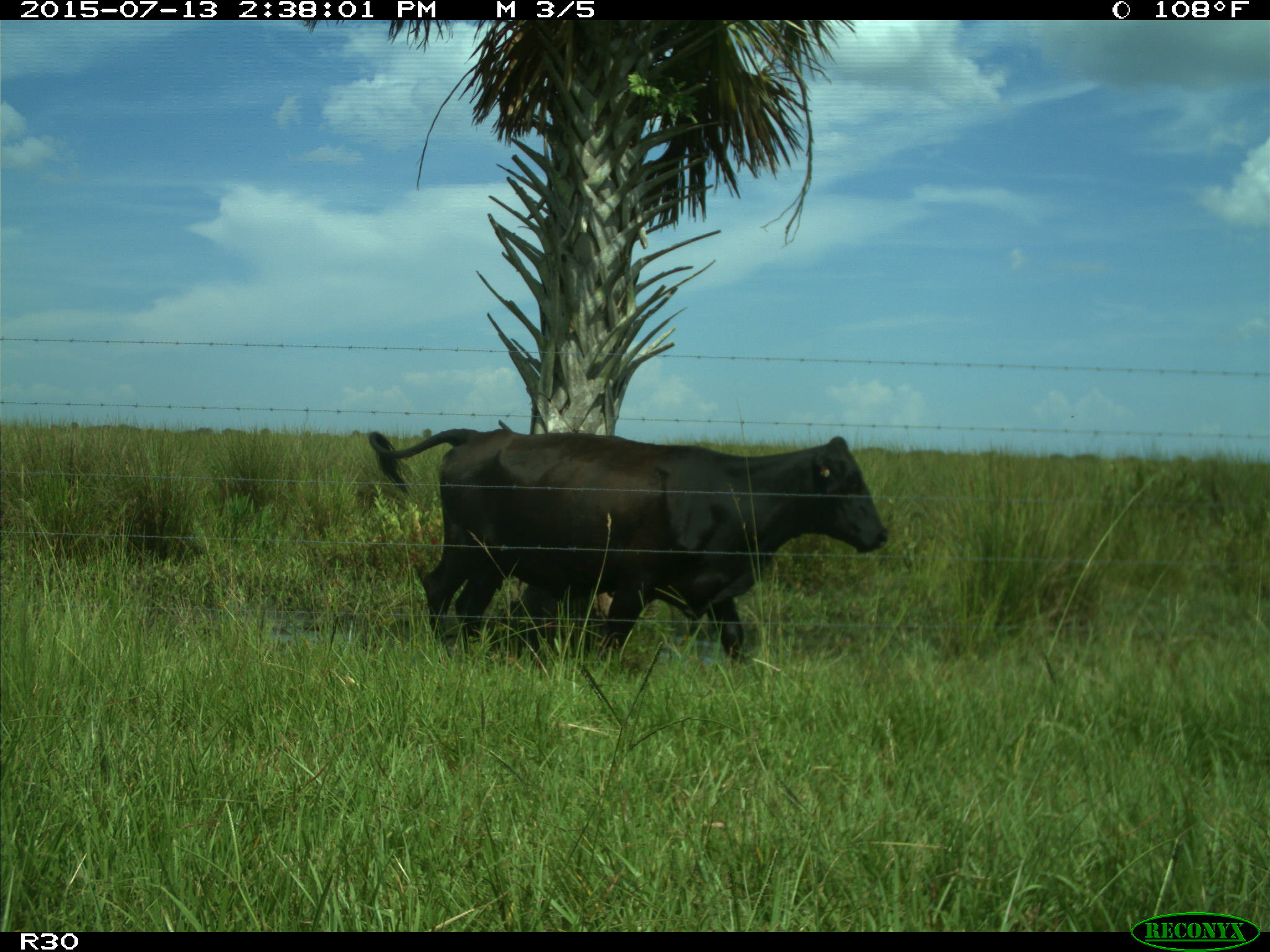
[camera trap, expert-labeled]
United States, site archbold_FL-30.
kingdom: Animalia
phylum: Chordata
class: Mammalia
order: Artiodactyla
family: Bovidae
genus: Bos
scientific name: Bos taurus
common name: domestic cow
Bos taurus (domestic cow).